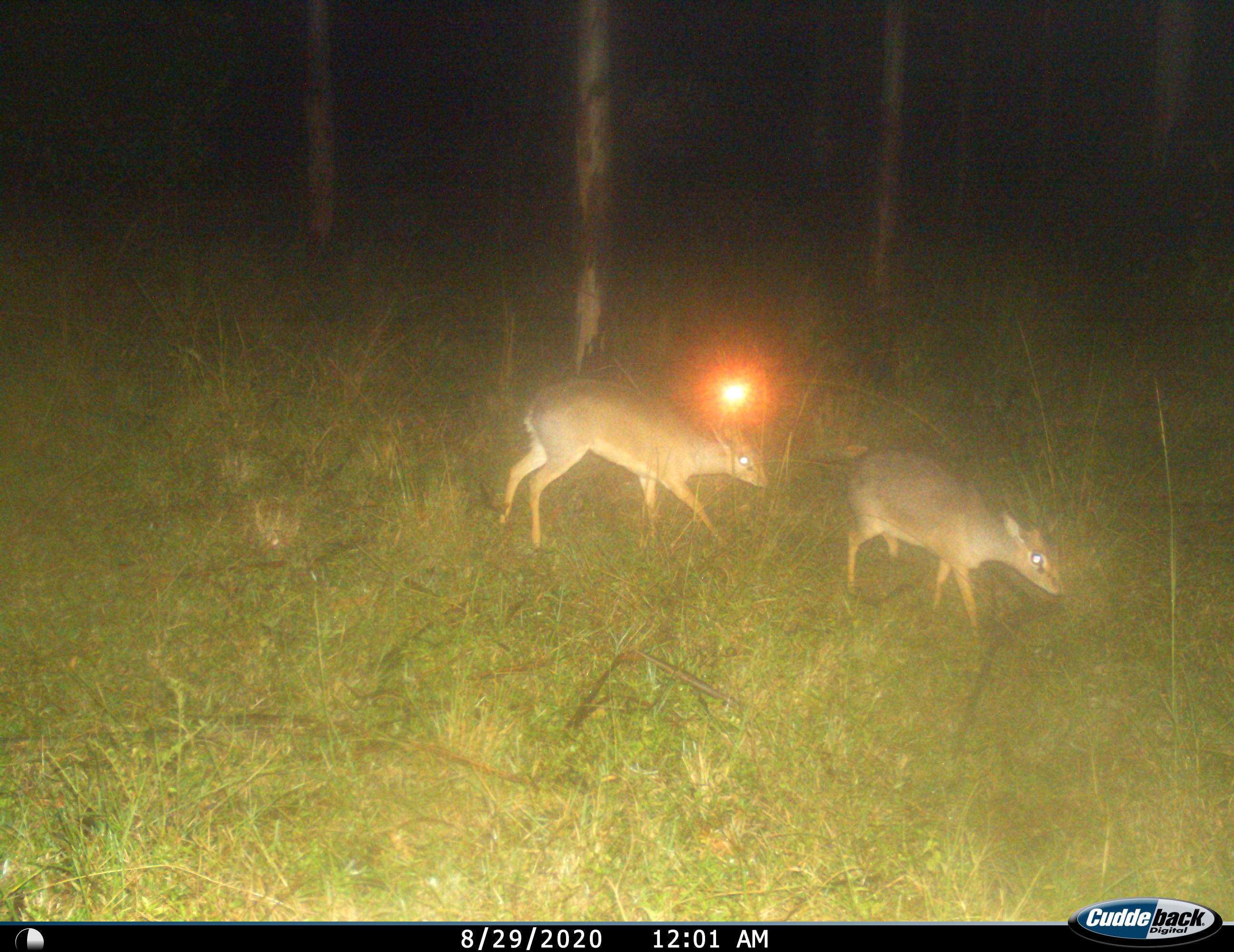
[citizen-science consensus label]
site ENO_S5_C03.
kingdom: Animalia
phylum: Chordata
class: Mammalia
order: Artiodactyla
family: Bovidae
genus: Madoqua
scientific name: Madoqua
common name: dik-dik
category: dikdik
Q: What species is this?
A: Dikdik (dik-dik) (Madoqua).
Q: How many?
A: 2.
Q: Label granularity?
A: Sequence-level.